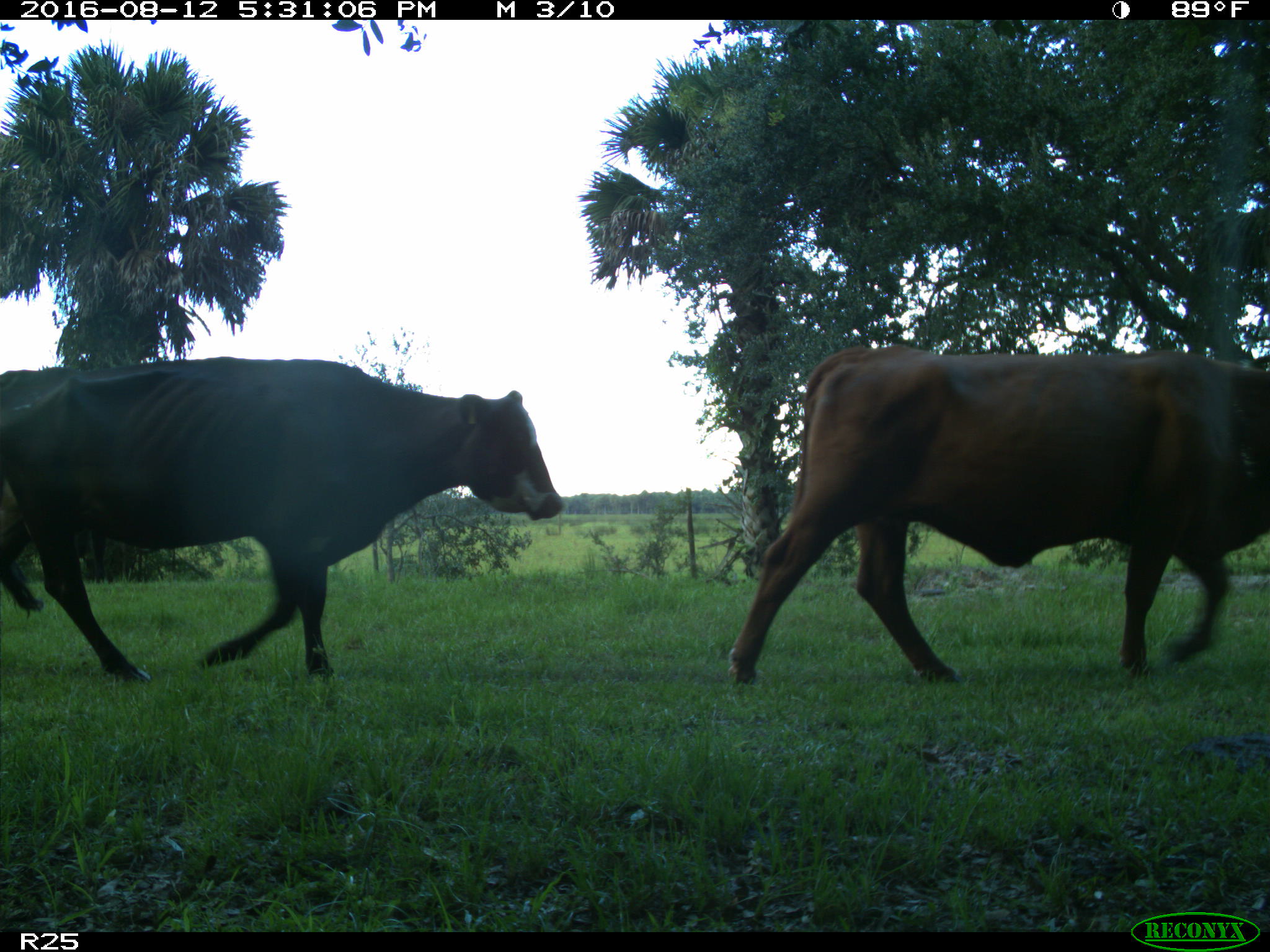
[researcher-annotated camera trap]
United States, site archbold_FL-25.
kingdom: Animalia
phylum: Chordata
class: Mammalia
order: Artiodactyla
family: Bovidae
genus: Bos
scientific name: Bos taurus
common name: domestic cow